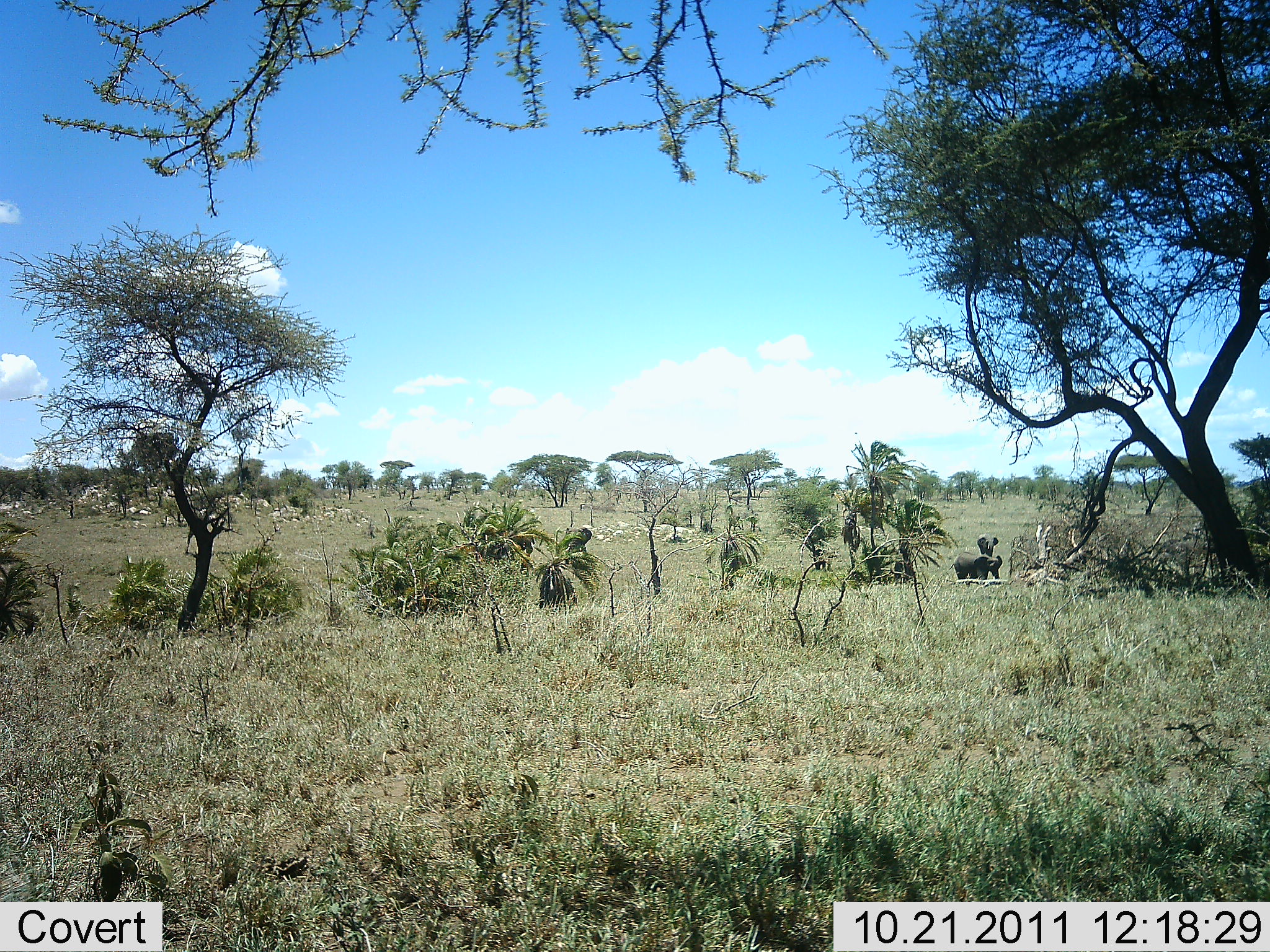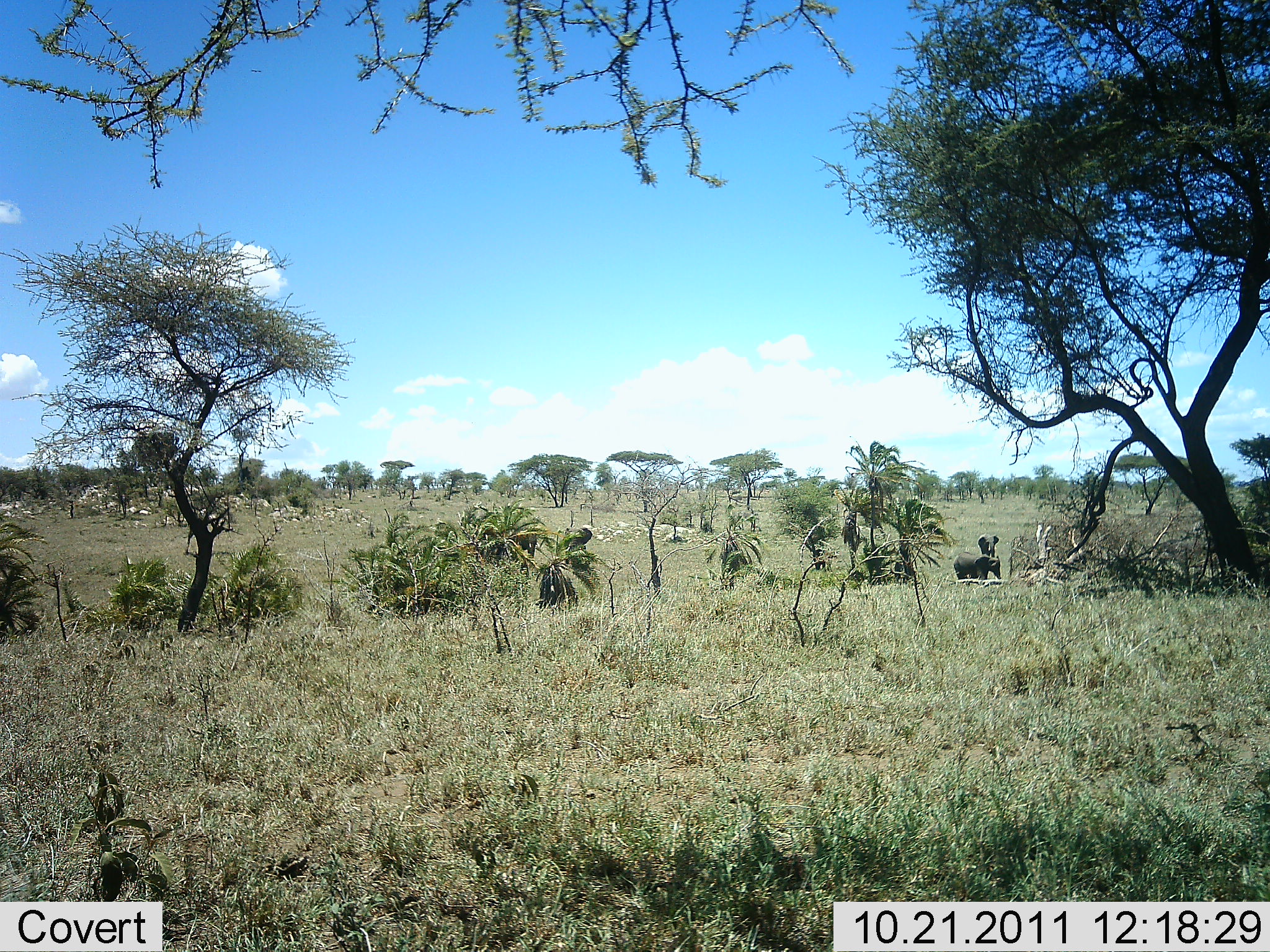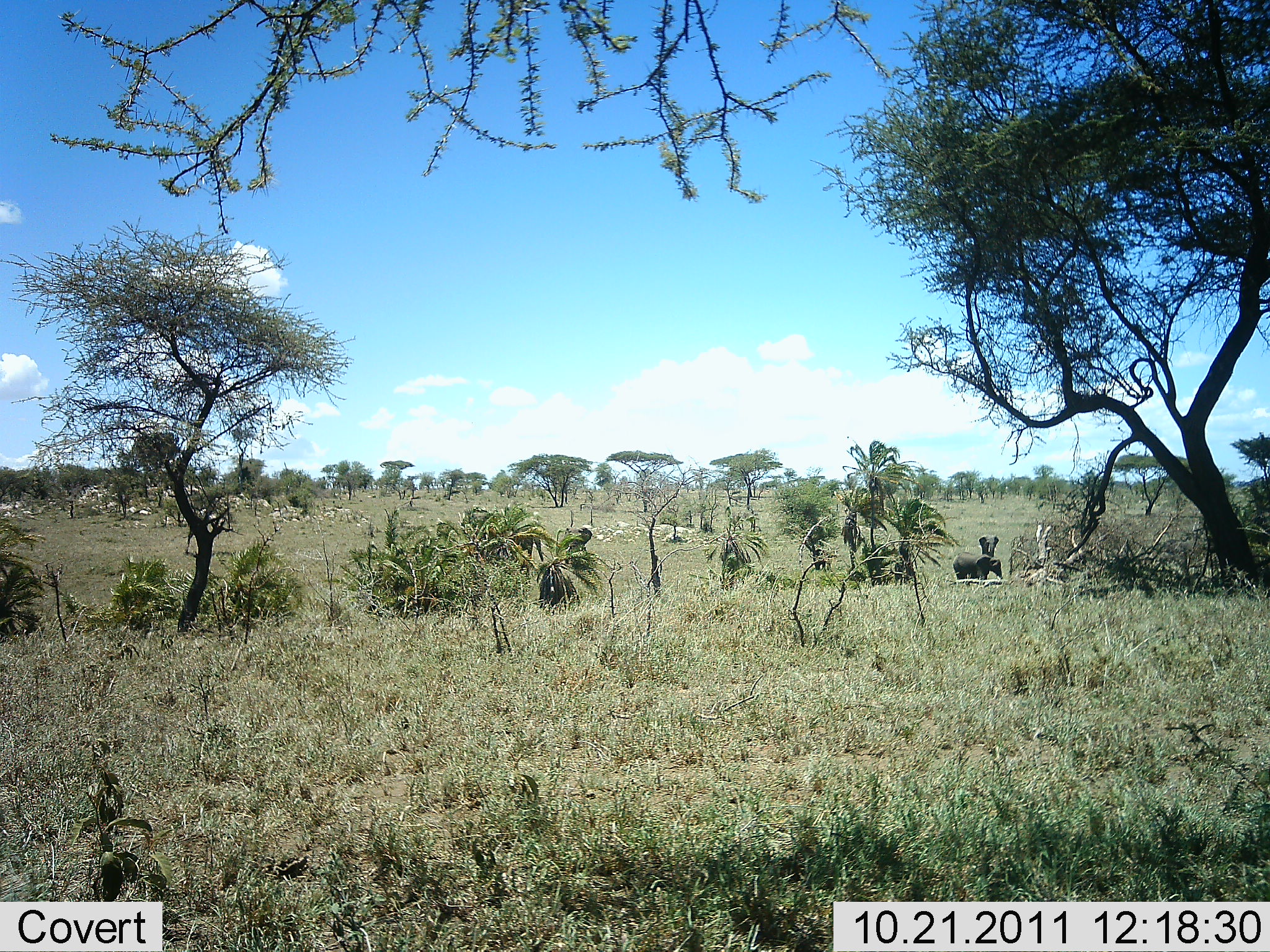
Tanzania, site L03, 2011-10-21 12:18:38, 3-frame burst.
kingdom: Animalia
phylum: Chordata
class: Mammalia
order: Proboscidea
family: Elephantidae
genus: Loxodonta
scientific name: Loxodonta africana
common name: african bush elephant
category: elephant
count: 2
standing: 100%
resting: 0%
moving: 9%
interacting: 0%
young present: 0%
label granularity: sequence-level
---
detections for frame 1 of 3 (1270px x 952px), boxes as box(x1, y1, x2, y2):
animal: box(949, 552, 1003, 580); box(555, 527, 592, 552); box(976, 537, 999, 557)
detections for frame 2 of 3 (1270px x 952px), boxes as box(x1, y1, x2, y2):
animal: box(954, 551, 1001, 579); box(511, 530, 538, 558); box(565, 526, 593, 547); box(976, 534, 1000, 558)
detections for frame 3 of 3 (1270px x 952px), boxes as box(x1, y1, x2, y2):
animal: box(952, 552, 1003, 580); box(519, 535, 544, 562); box(566, 527, 592, 551); box(978, 536, 999, 557)